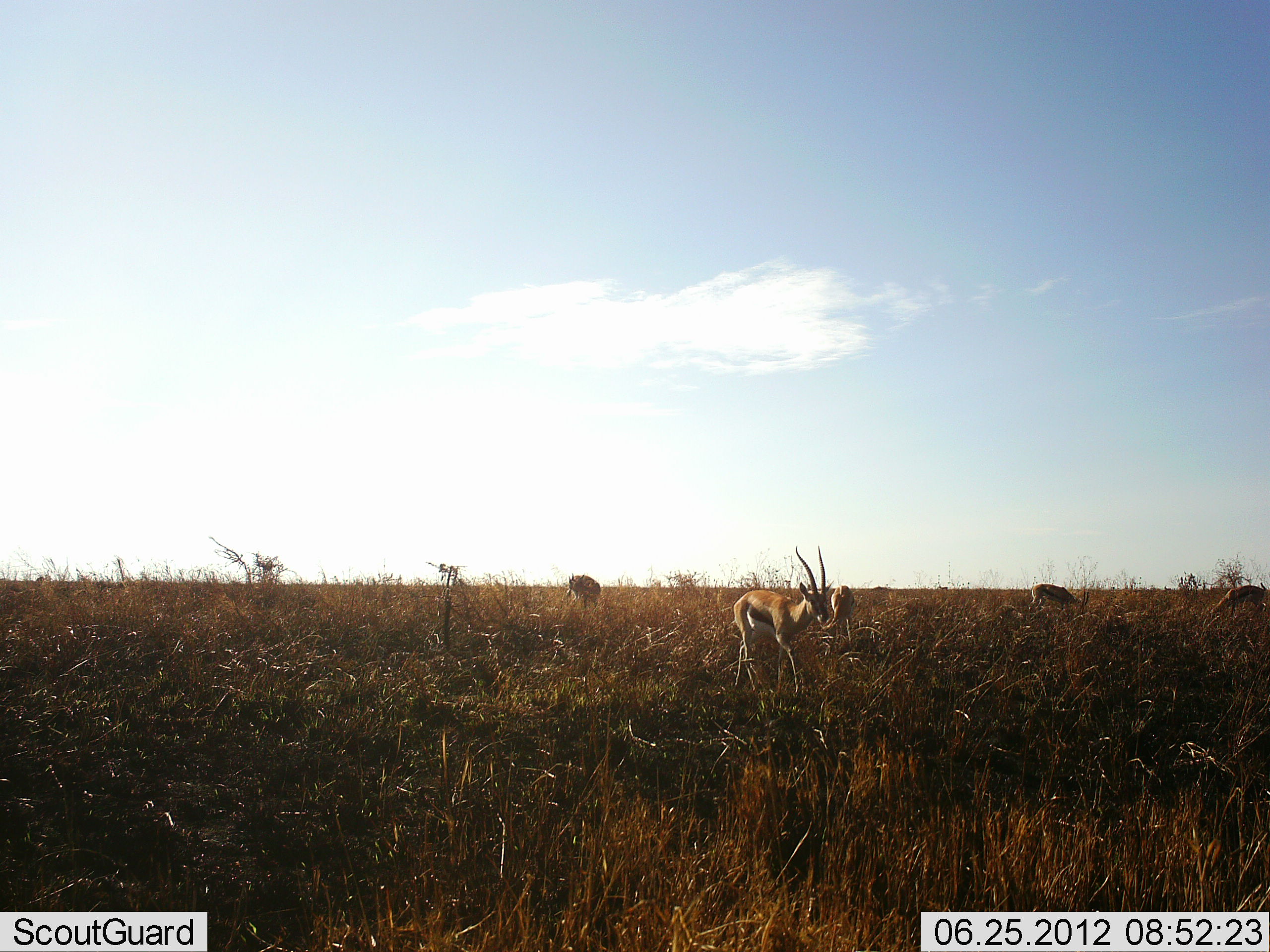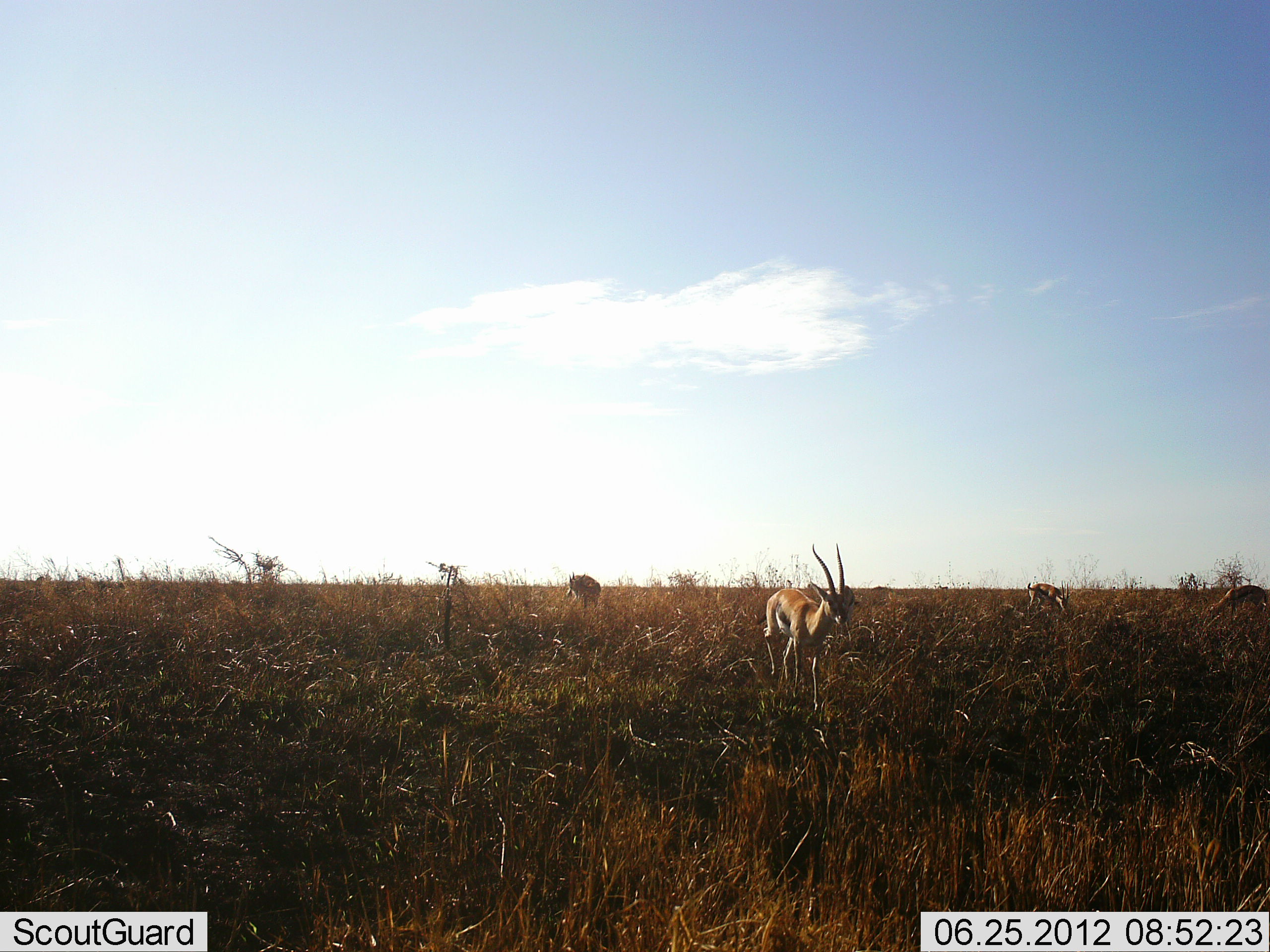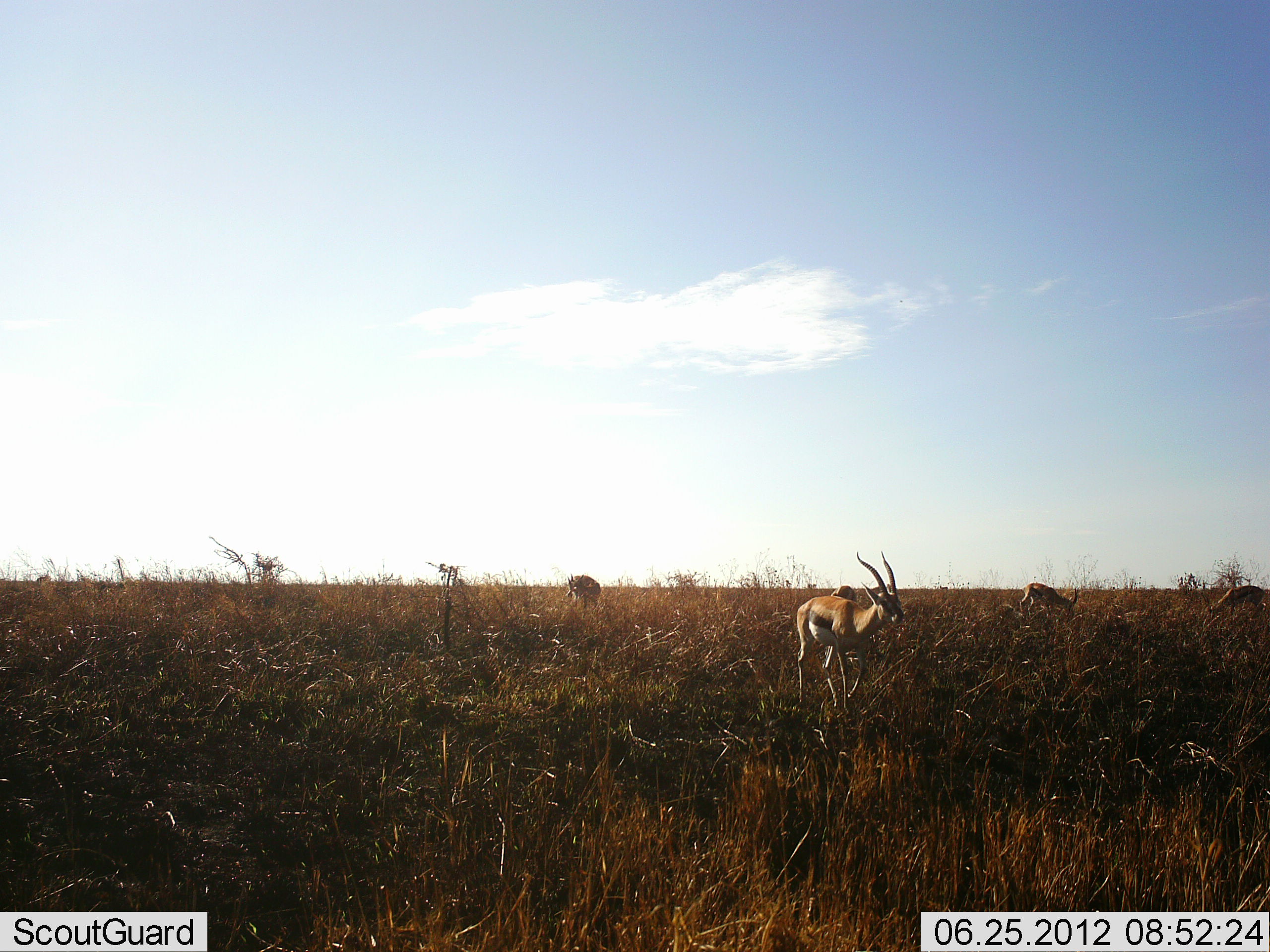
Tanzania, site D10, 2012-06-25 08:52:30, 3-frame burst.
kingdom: Animalia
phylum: Chordata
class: Mammalia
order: Artiodactyla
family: Bovidae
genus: Eudorcas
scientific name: Eudorcas thomsonii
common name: thomson's gazelle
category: gazellethomsons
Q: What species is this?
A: Gazellethomsons (thomson's gazelle) (Eudorcas thomsonii).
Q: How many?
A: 4.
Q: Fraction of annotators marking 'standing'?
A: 60%.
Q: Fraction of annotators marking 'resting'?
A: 0%.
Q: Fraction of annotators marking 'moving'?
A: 50%.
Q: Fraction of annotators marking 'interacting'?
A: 0%.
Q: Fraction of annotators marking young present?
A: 0%.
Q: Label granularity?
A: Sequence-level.